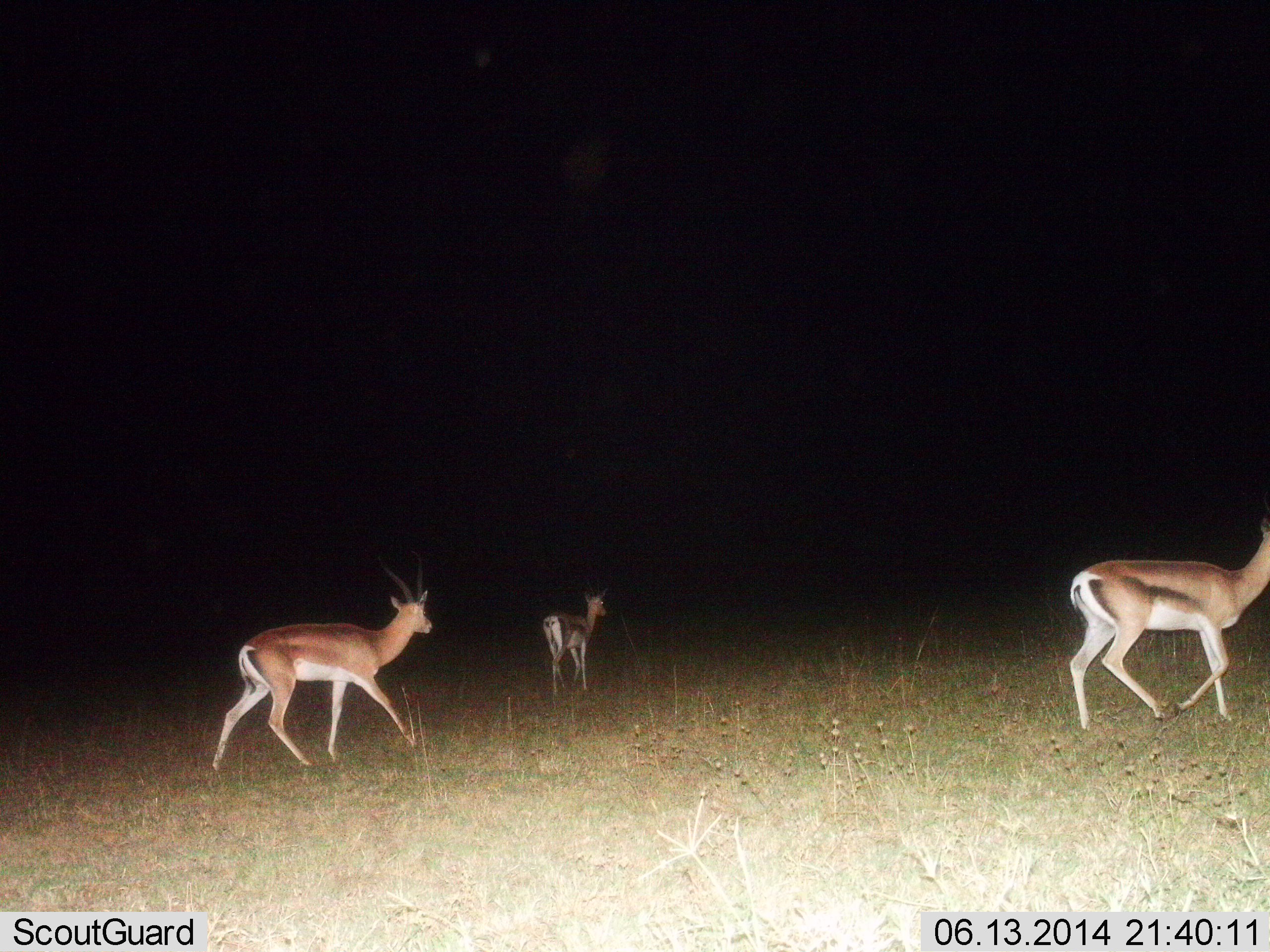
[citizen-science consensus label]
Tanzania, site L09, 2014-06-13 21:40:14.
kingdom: Animalia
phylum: Chordata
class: Mammalia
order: Artiodactyla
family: Bovidae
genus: Nanger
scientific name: Nanger granti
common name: grant's gazelle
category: gazellegrants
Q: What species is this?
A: Gazellegrants (grant's gazelle) (Nanger granti).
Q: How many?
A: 3.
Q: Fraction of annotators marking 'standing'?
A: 0%.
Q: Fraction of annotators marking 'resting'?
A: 0%.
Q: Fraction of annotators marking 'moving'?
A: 100%.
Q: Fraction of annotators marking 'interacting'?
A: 0%.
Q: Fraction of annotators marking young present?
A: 0%.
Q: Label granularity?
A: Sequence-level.